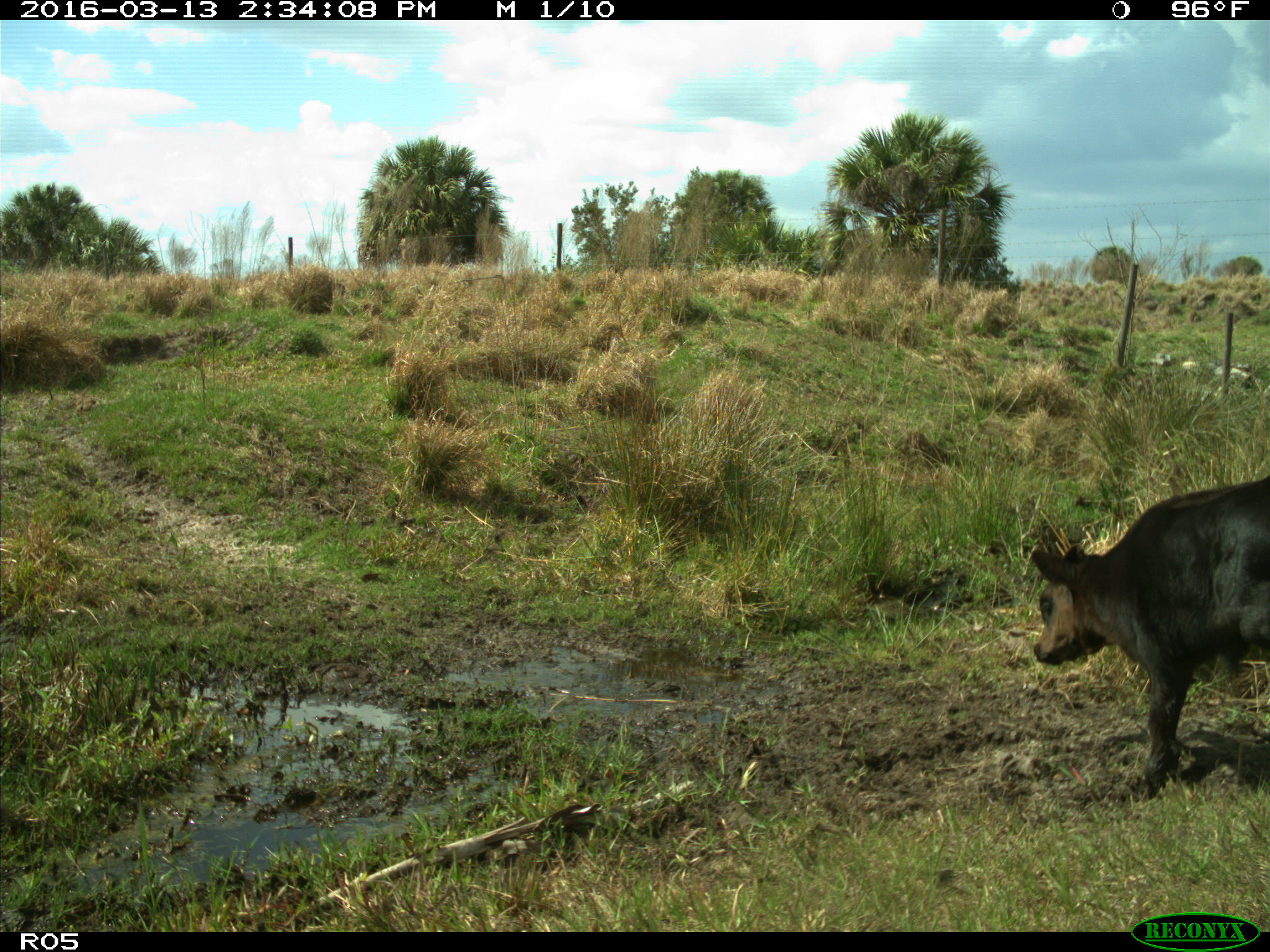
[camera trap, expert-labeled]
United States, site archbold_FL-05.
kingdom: Animalia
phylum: Chordata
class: Mammalia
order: Artiodactyla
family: Bovidae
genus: Bos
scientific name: Bos taurus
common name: domestic cow